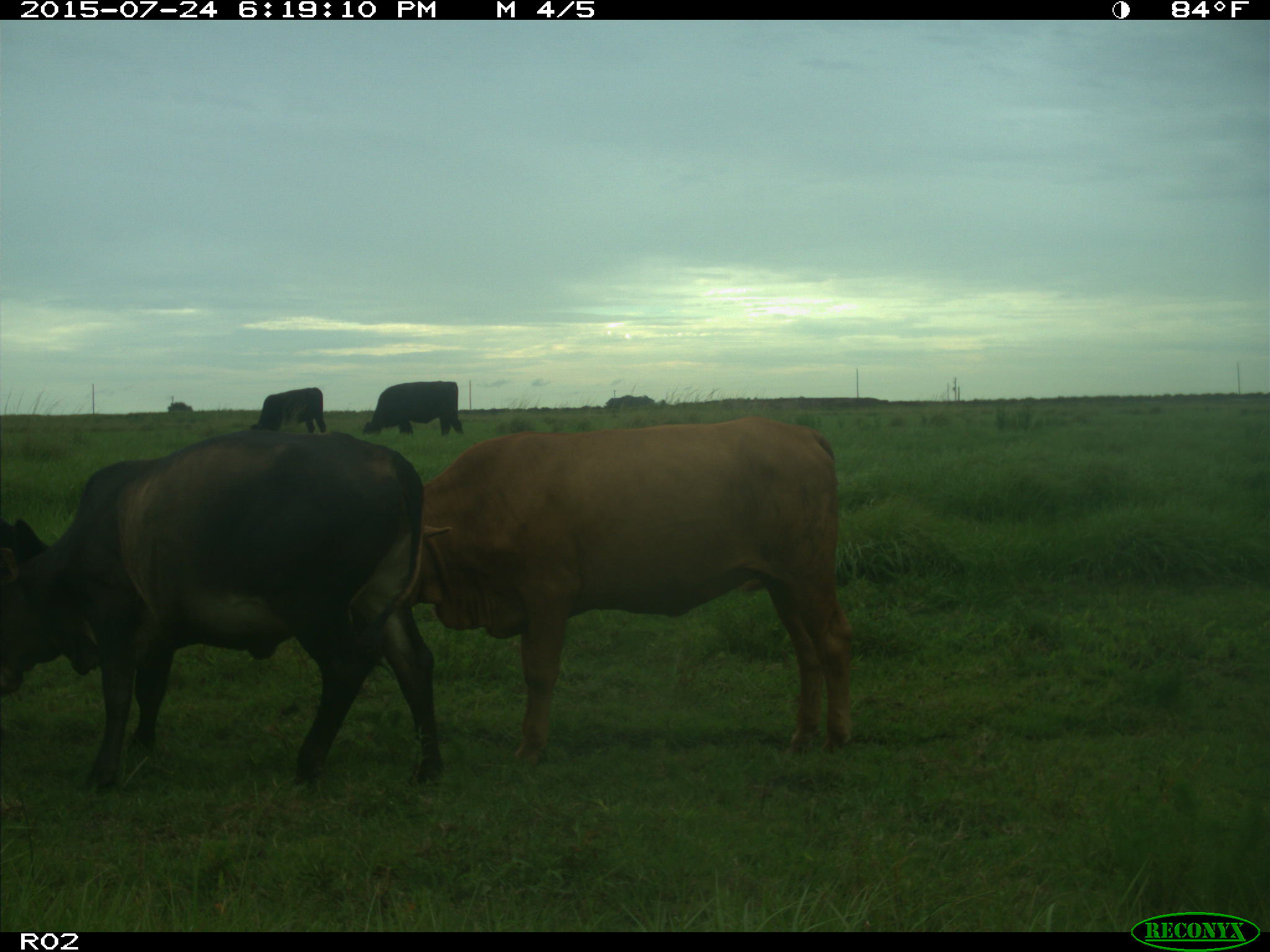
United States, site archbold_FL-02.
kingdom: Animalia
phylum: Chordata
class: Mammalia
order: Artiodactyla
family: Bovidae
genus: Bos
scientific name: Bos taurus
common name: domestic cow